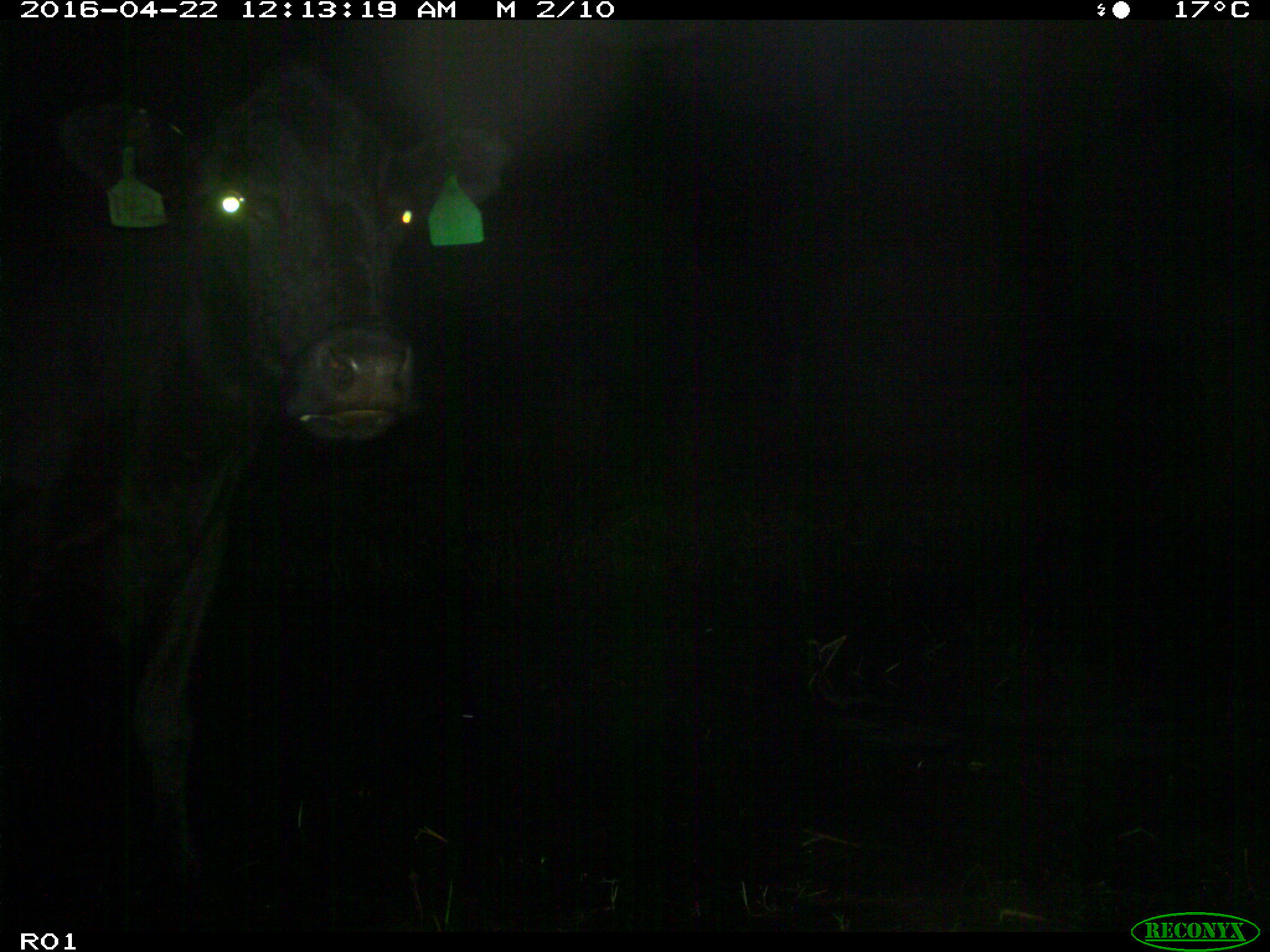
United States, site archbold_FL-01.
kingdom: Animalia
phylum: Chordata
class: Mammalia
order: Artiodactyla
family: Bovidae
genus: Bos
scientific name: Bos taurus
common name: domestic cow